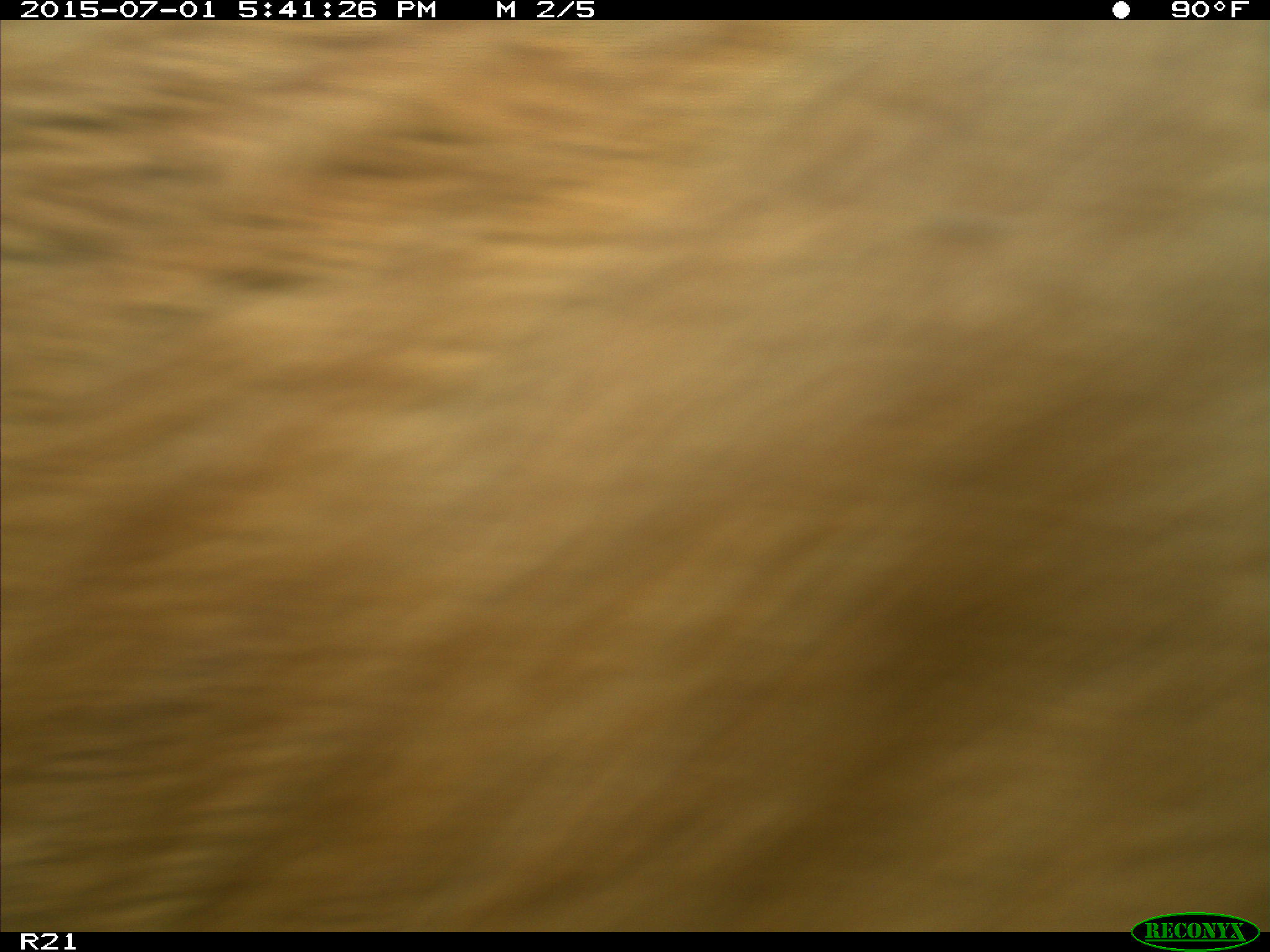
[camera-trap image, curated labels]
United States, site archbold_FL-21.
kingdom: Animalia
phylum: Chordata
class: Mammalia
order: Artiodactyla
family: Bovidae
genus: Bos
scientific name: Bos taurus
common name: domestic cow